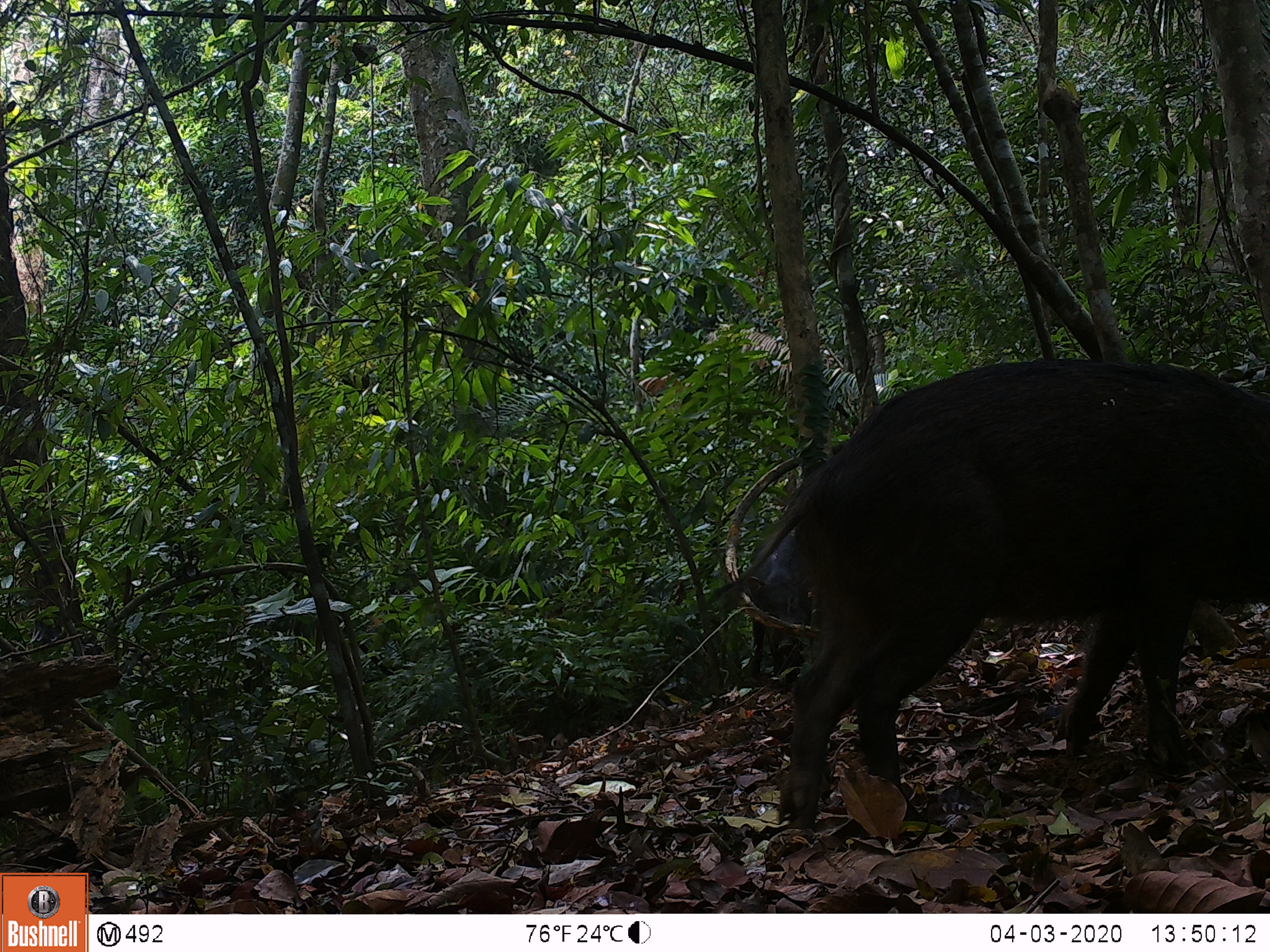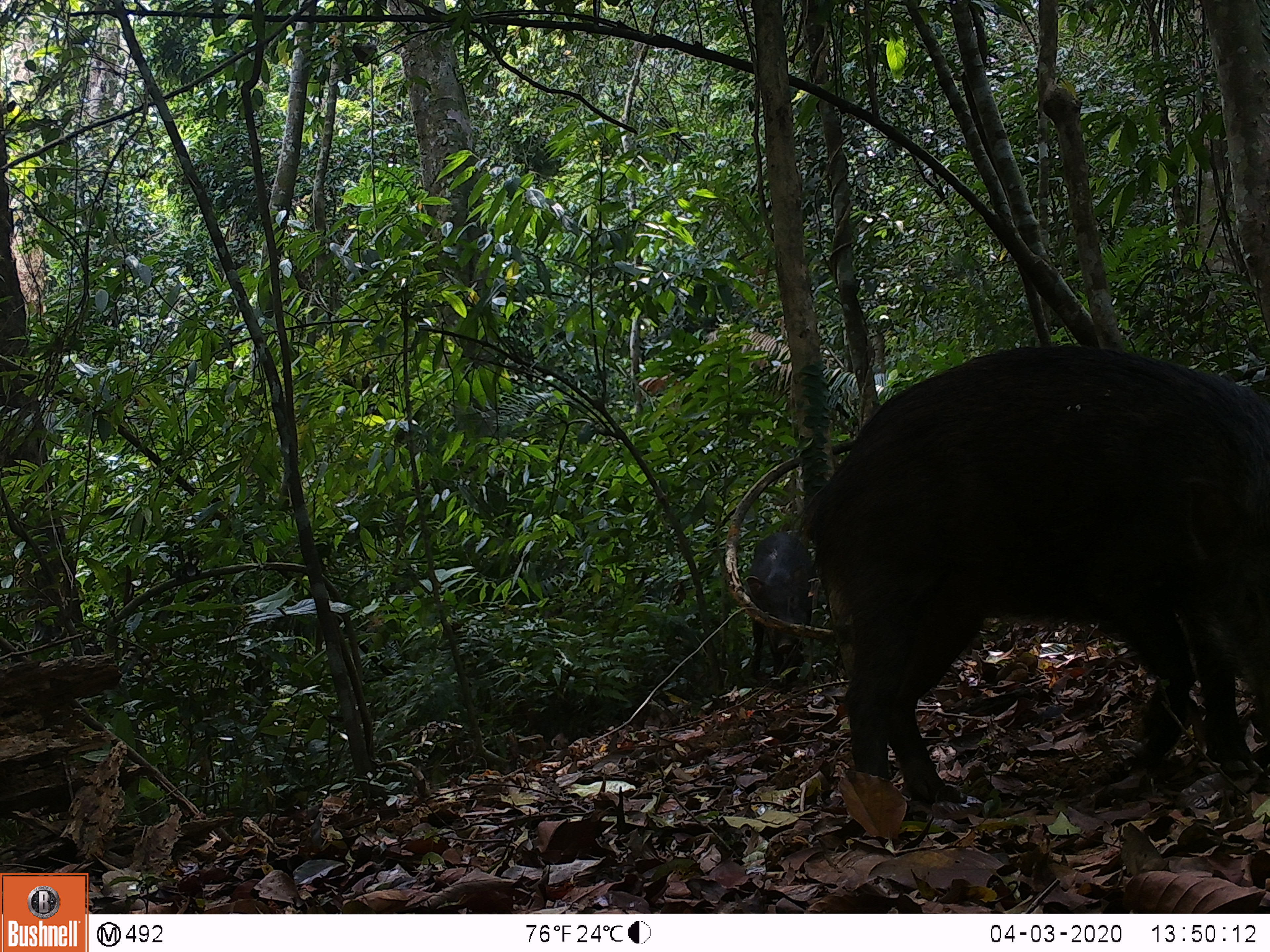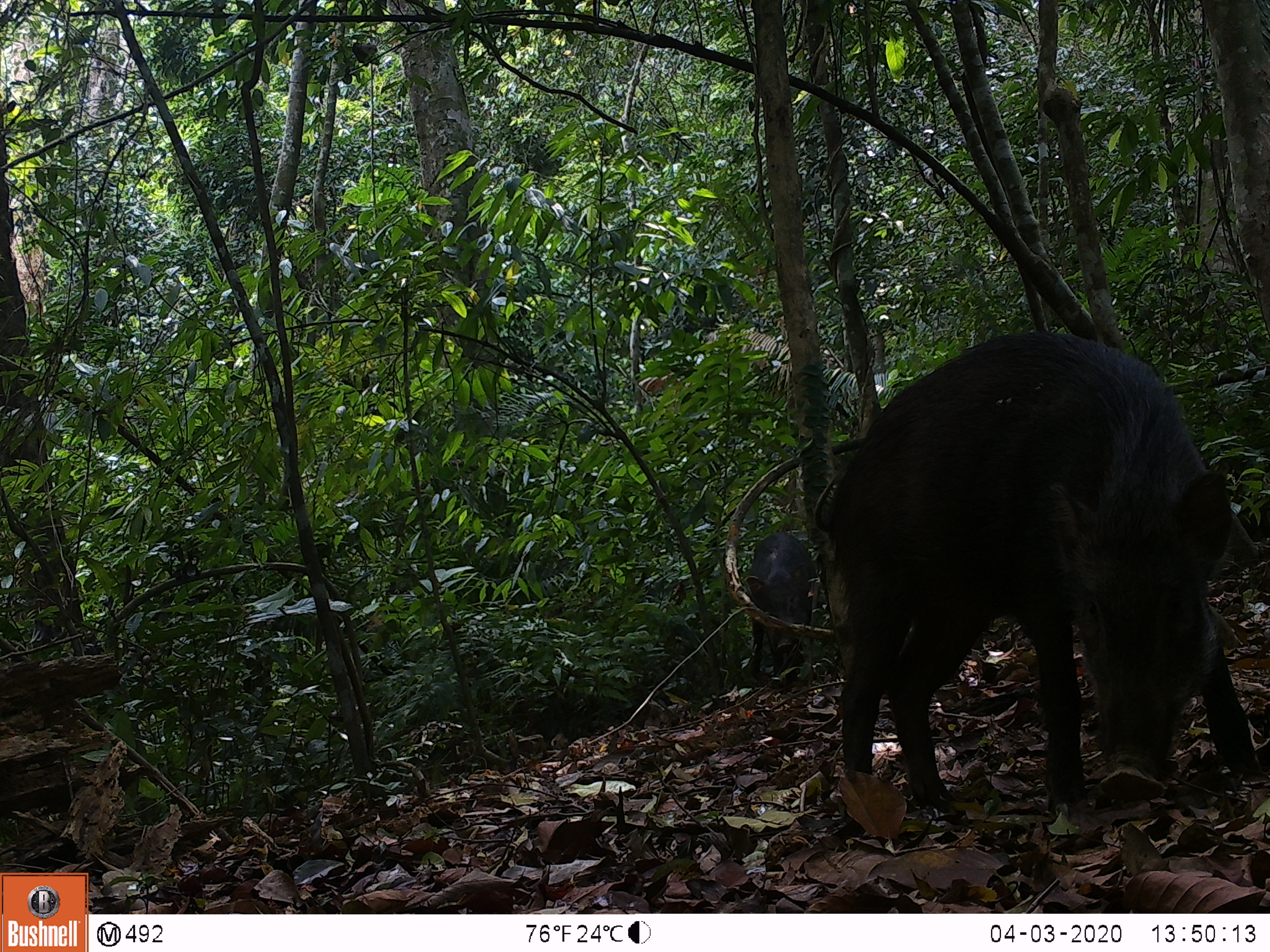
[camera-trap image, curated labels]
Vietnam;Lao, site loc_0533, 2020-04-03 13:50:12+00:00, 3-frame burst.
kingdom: Animalia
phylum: Chordata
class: Mammalia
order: Artiodactyla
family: Suidae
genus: Sus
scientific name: Sus scrofa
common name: eurasian wild pig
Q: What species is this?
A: Eurasian wild pig (Sus scrofa).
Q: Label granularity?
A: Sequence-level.